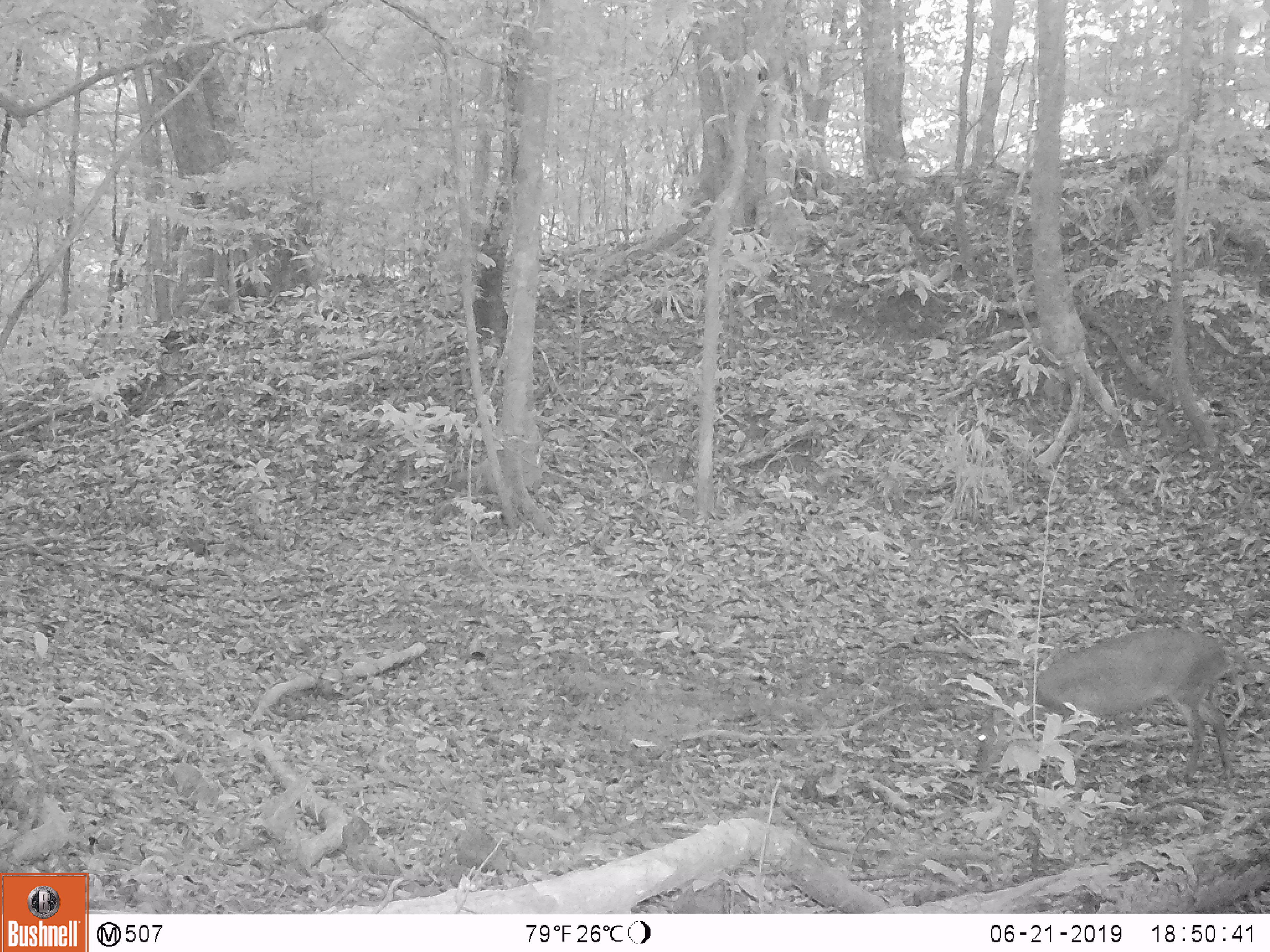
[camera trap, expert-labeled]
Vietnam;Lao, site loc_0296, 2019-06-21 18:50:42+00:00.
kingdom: Animalia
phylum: Chordata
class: Mammalia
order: Artiodactyla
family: Cervidae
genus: Muntiacus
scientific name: Muntiacus vuquangensis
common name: large-antlered muntjac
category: large antlered muntjac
Large antlered muntjac (large-antlered muntjac) (Muntiacus vuquangensis). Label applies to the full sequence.